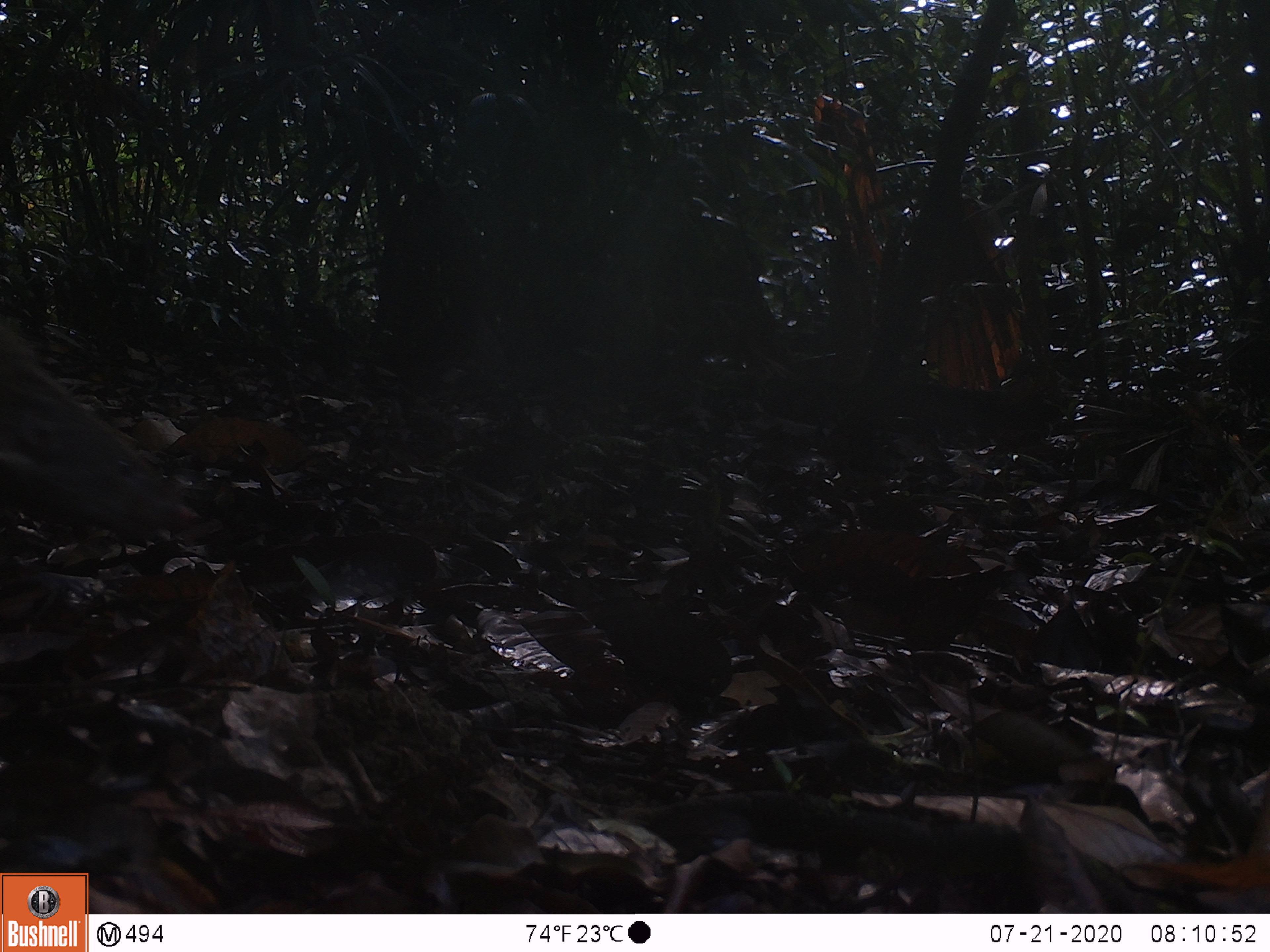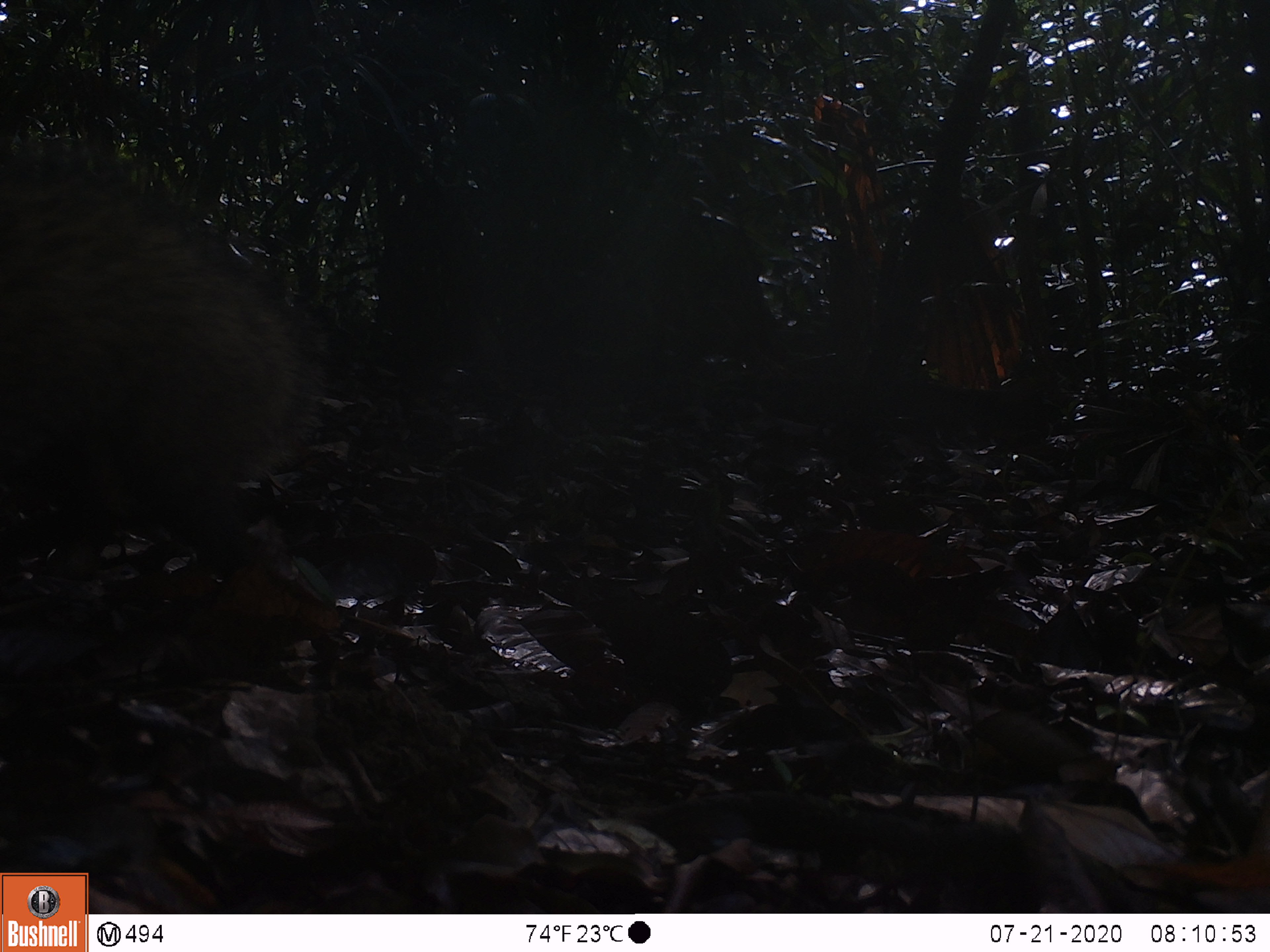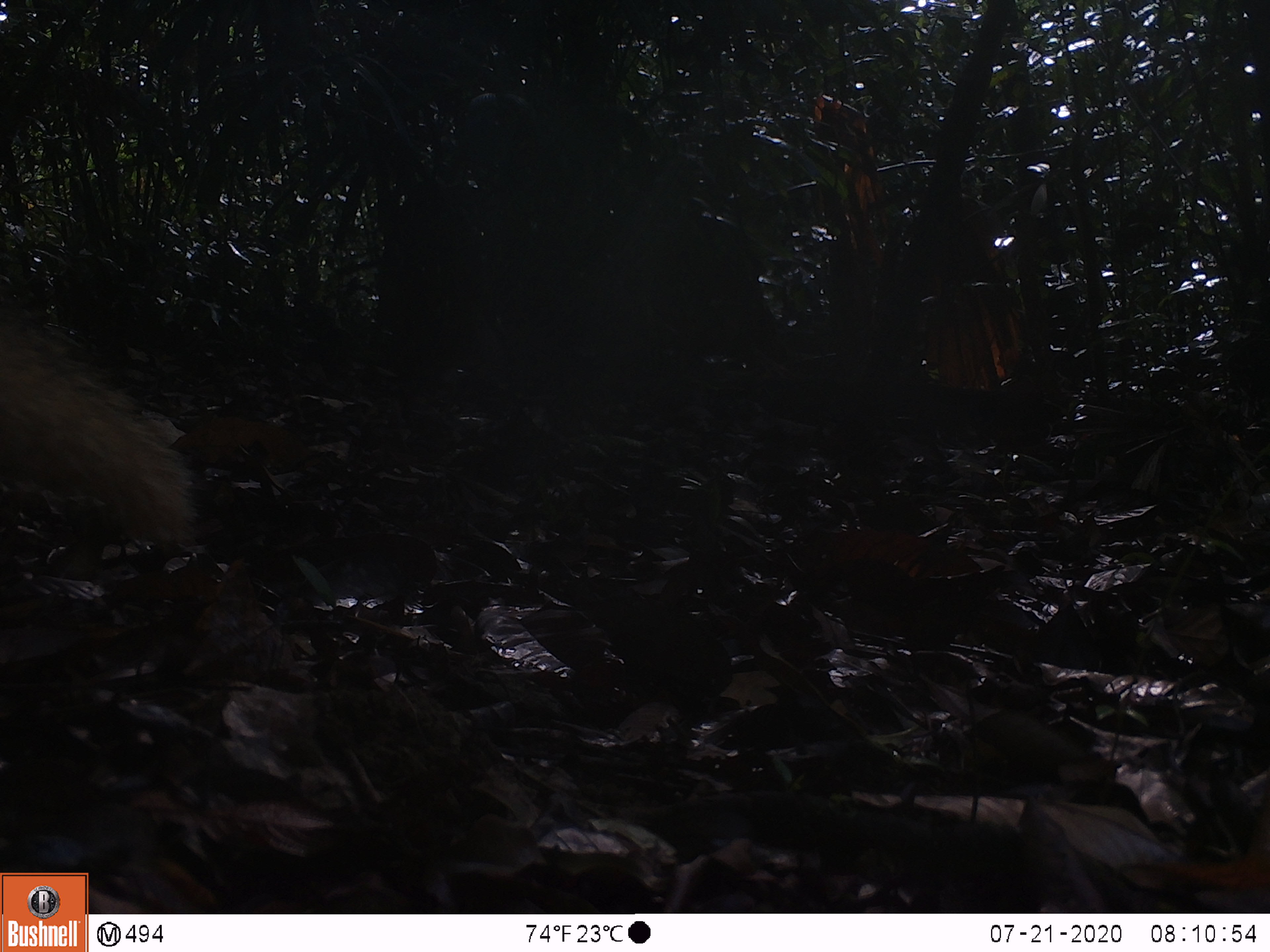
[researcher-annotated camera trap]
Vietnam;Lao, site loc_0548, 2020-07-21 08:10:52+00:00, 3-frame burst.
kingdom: Animalia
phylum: Chordata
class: Mammalia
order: Carnivora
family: Herpestidae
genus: Urva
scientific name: Urva urva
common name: crab-eating mongoose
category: crab eating mongoose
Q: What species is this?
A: Crab eating mongoose (crab-eating mongoose) (Urva urva).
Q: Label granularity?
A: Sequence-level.